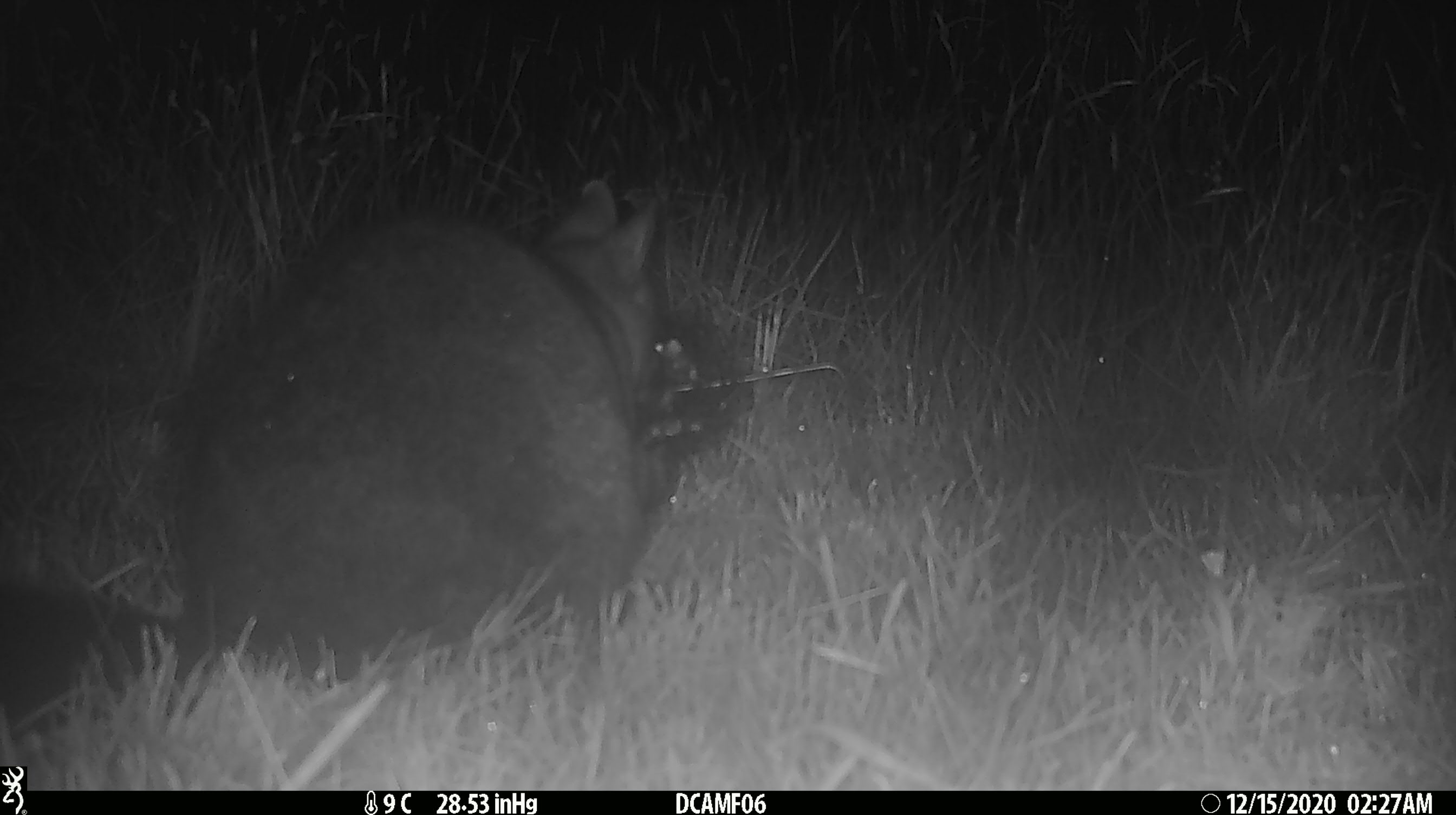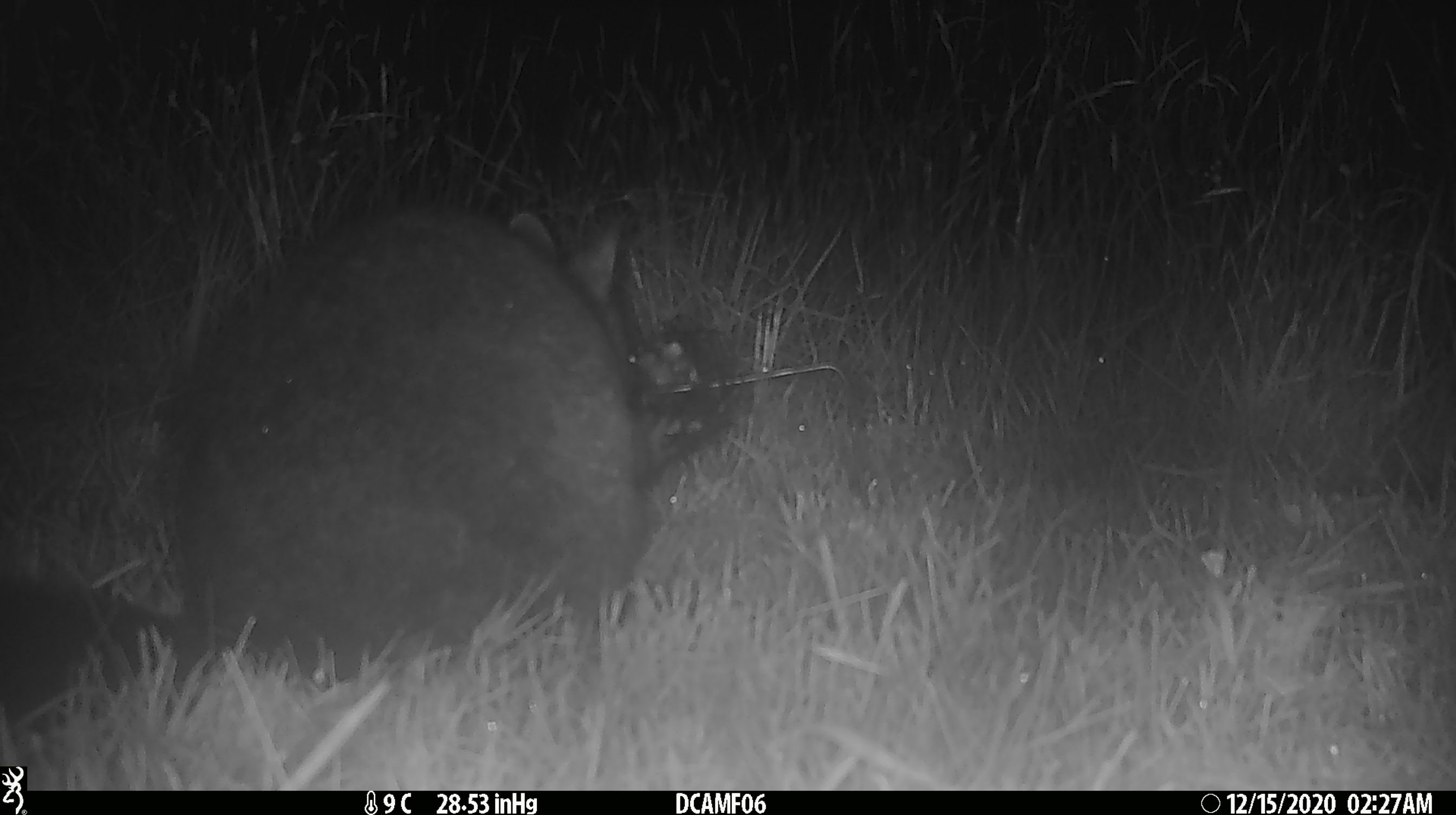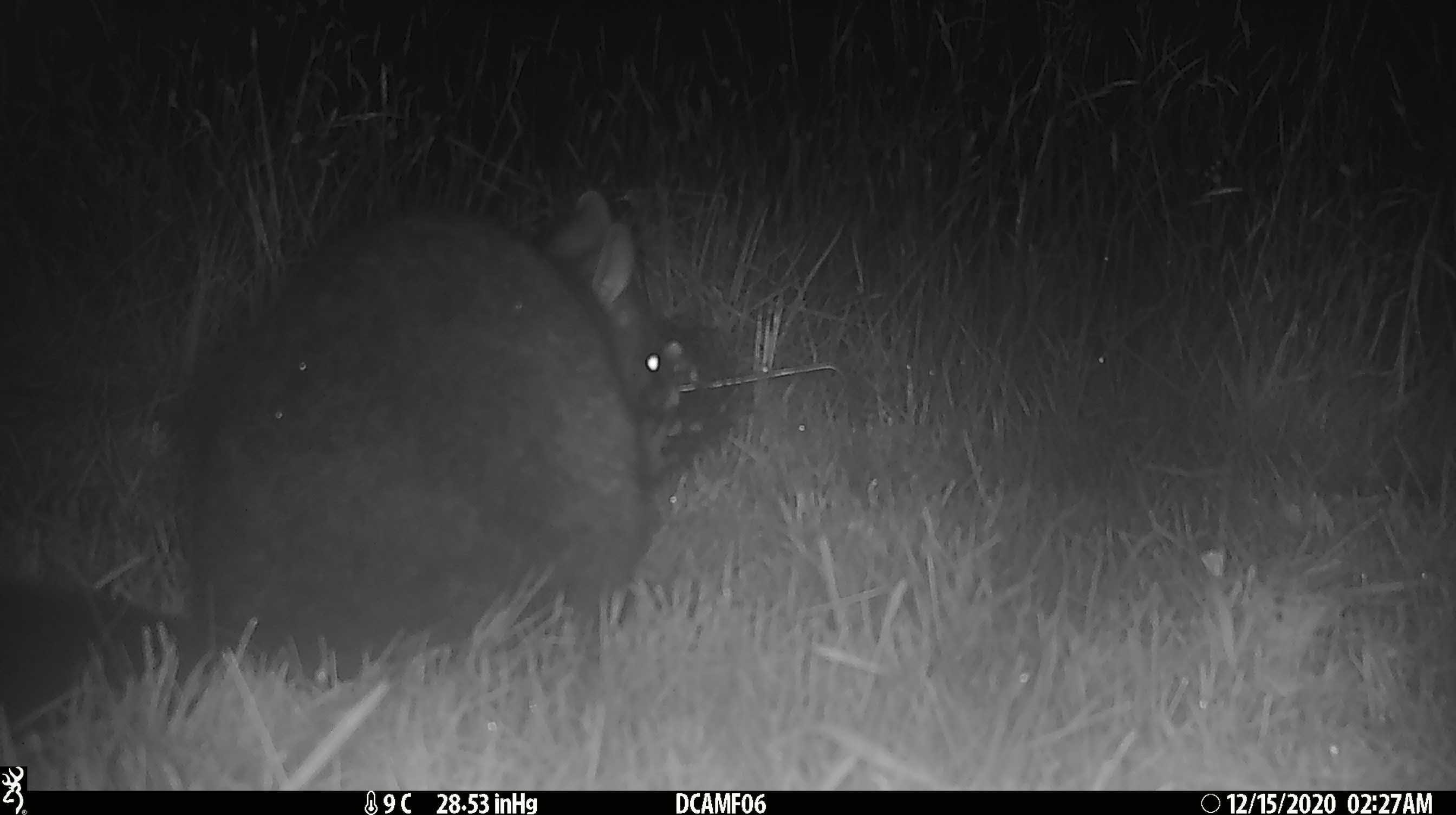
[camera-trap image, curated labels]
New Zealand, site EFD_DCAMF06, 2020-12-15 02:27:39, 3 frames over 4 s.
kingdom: Animalia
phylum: Chordata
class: Mammalia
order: Diprotodontia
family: Phalangeridae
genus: Trichosurus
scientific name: Trichosurus vulpecula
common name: common brushtail possum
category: possum